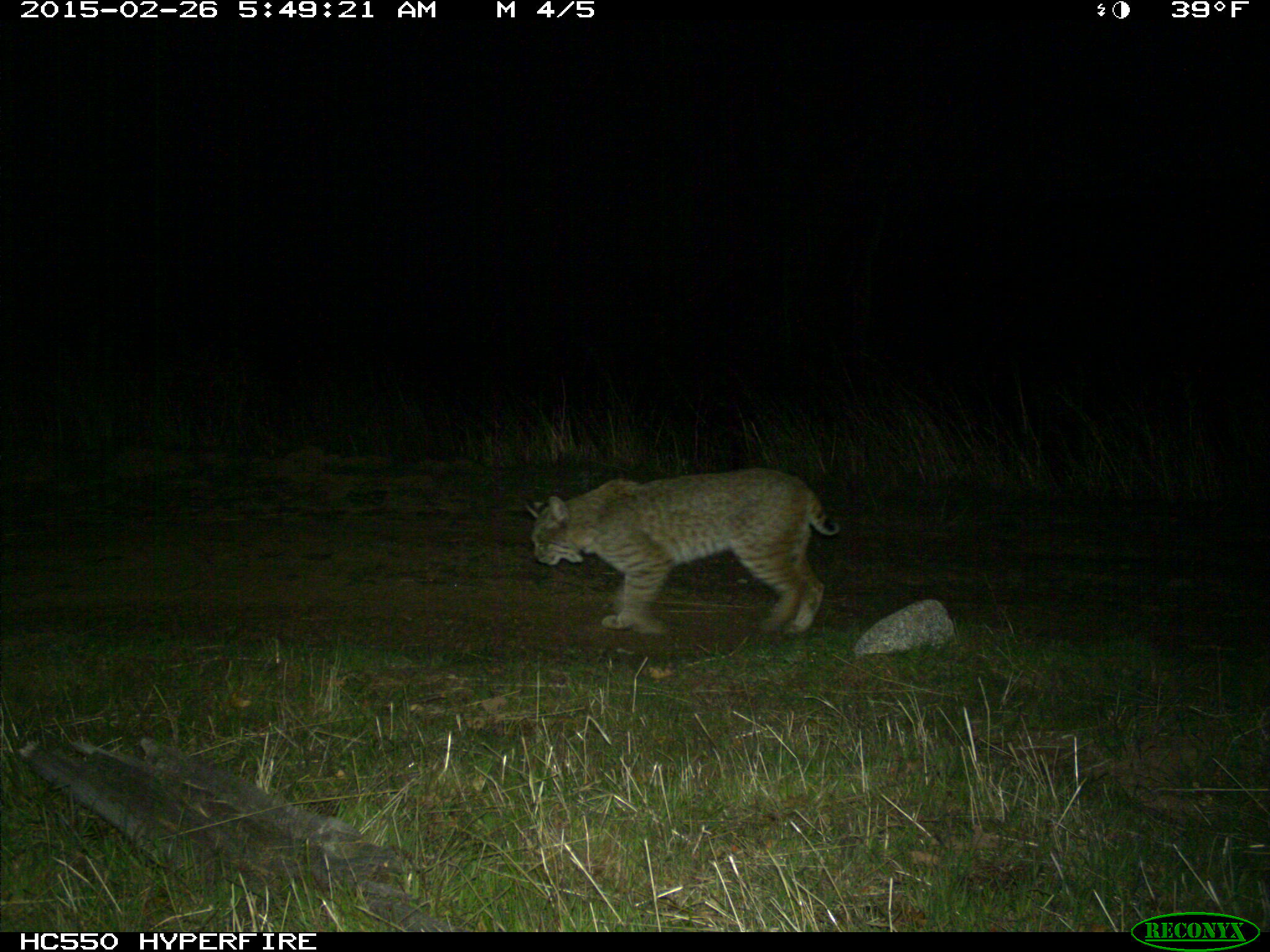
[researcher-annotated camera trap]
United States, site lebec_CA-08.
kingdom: Animalia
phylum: Chordata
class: Mammalia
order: Carnivora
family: Felidae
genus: Lynx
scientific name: Lynx rufus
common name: bobcat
Lynx rufus (bobcat).